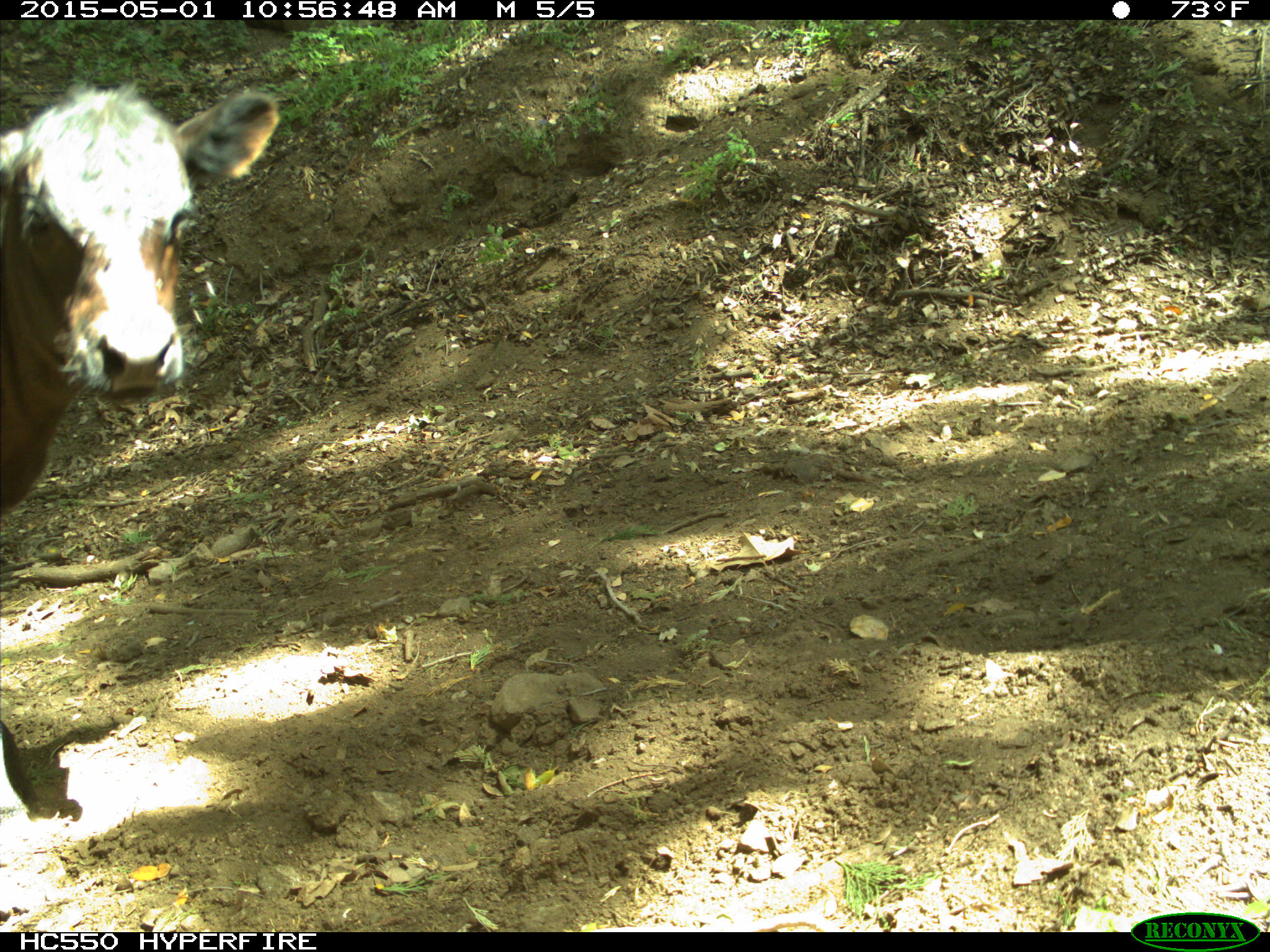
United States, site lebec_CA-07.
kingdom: Animalia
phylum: Chordata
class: Mammalia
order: Artiodactyla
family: Bovidae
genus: Bos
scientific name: Bos taurus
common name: domestic cow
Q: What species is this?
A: Bos taurus (domestic cow).